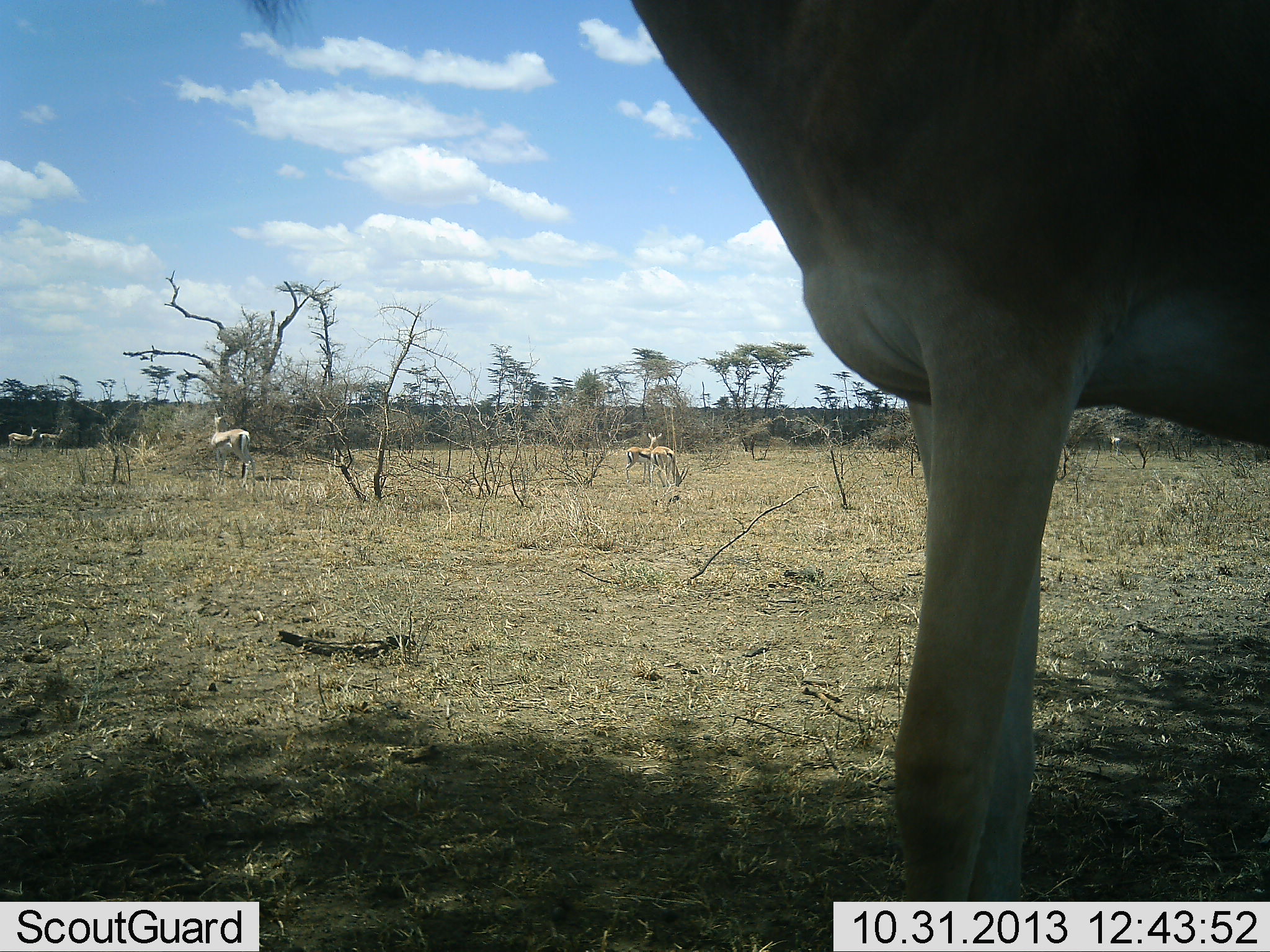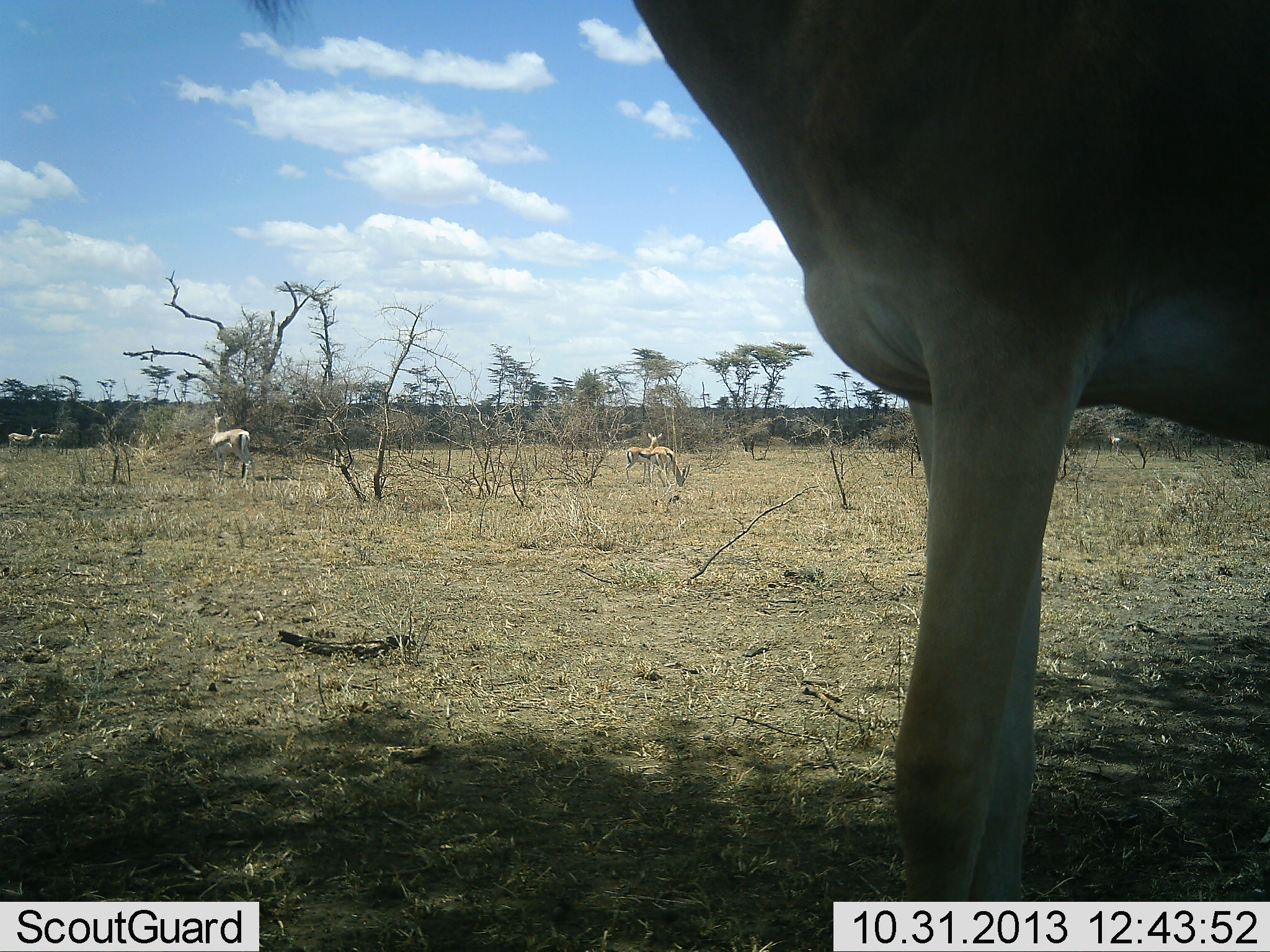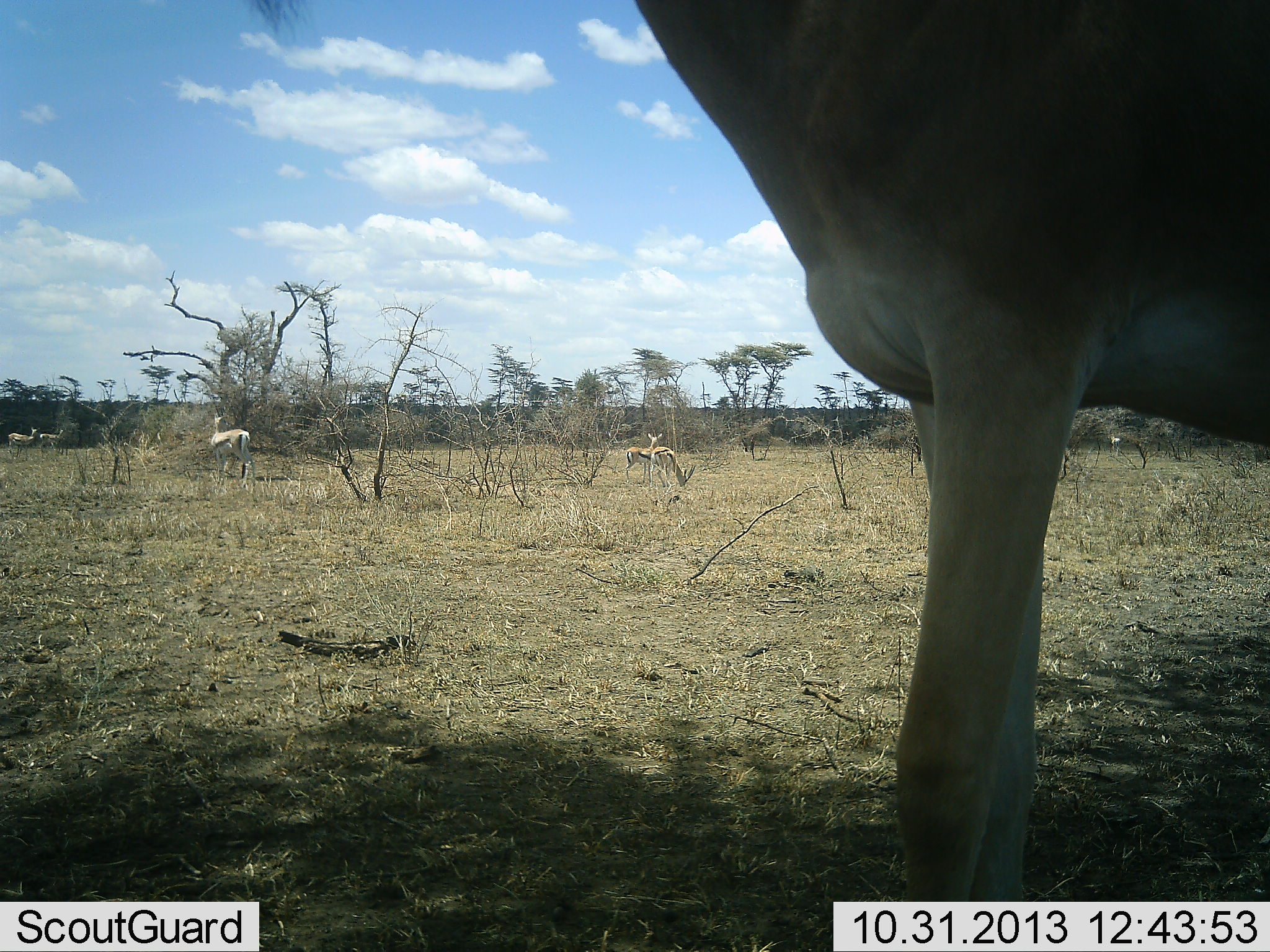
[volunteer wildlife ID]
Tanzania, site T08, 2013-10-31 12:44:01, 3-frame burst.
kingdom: Animalia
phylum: Chordata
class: Mammalia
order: Artiodactyla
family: Bovidae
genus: Eudorcas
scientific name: Eudorcas thomsonii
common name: thomson's gazelle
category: gazellethomsons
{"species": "gazellethomsons (thomson's gazelle) (Eudorcas thomsonii)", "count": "5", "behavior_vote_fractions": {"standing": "89%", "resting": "5%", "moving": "5%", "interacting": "0%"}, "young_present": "0%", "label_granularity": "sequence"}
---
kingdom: Animalia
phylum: Chordata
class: Mammalia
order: Artiodactyla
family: Bovidae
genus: Alcelaphus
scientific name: Alcelaphus buselaphus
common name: hartebeest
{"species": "hartebeest (Alcelaphus buselaphus)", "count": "1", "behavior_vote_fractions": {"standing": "100%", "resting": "0%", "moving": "0%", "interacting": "0%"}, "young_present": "0%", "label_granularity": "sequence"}